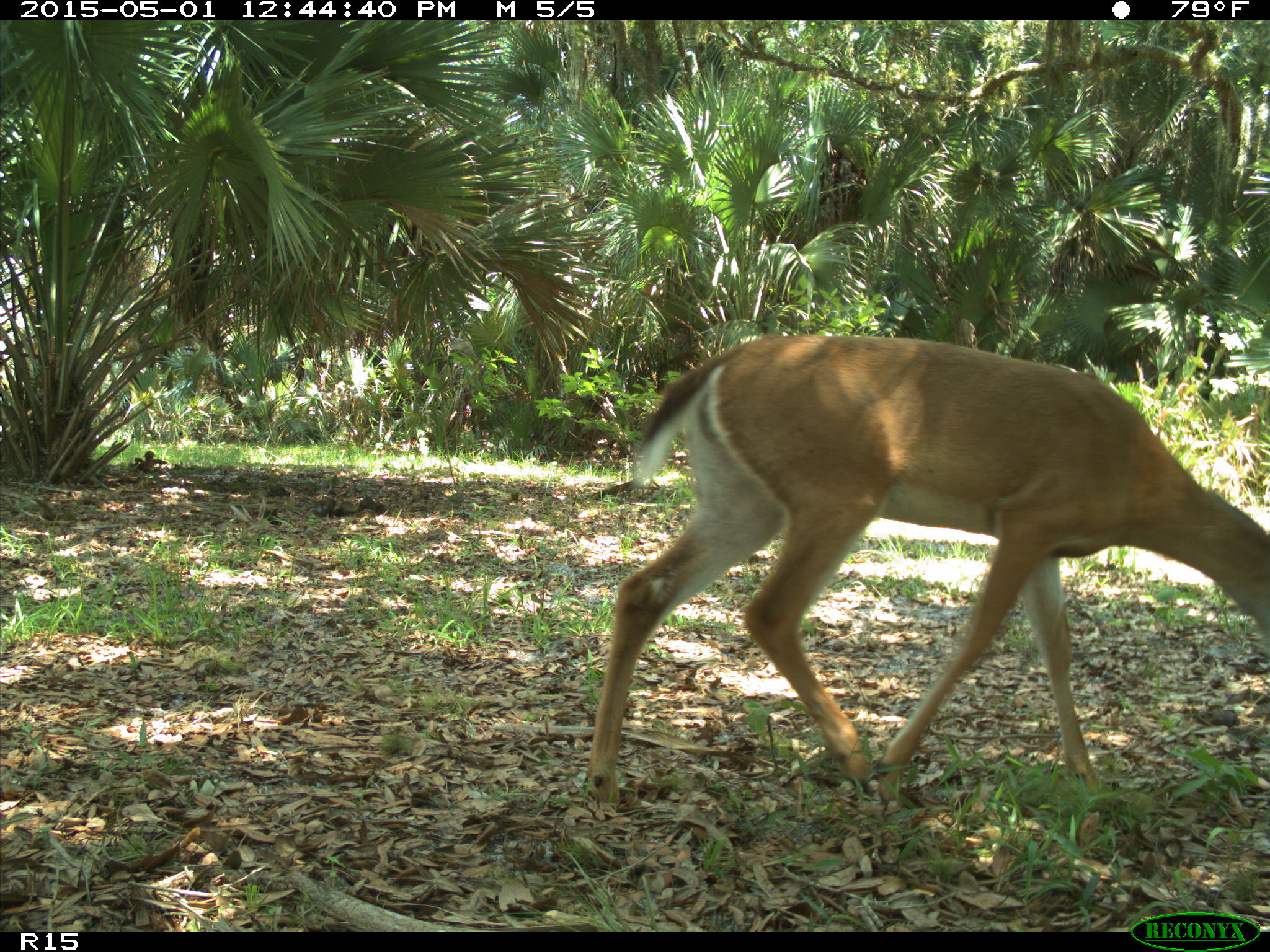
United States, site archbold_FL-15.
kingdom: Animalia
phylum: Chordata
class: Mammalia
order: Artiodactyla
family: Cervidae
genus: Odocoileus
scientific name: Odocoileus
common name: deer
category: unidentified deer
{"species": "unidentified deer (deer) (Odocoileus)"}